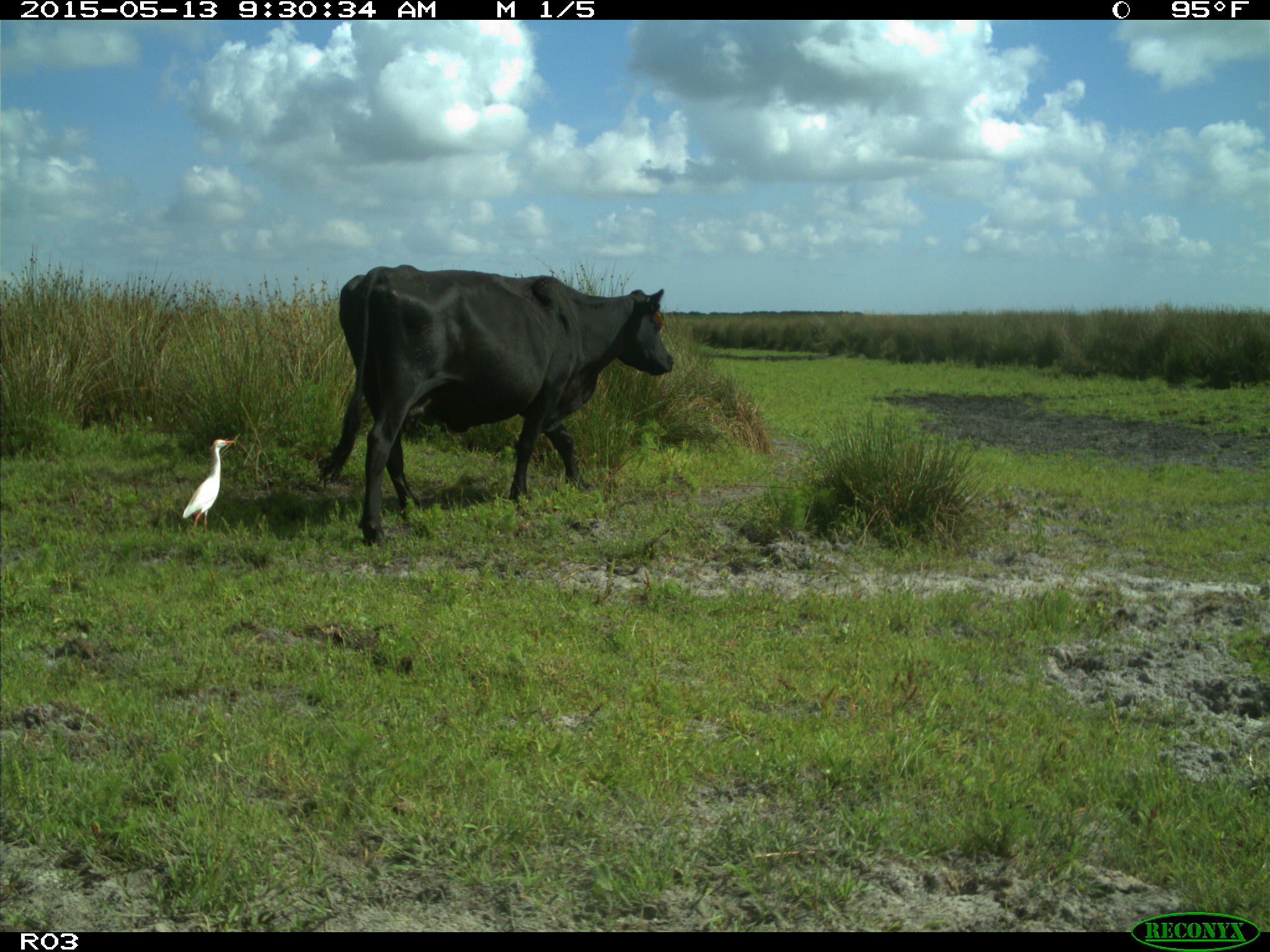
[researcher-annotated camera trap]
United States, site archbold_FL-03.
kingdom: Animalia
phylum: Chordata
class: Mammalia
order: Artiodactyla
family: Bovidae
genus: Bos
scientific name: Bos taurus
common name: domestic cow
Bos taurus (domestic cow).